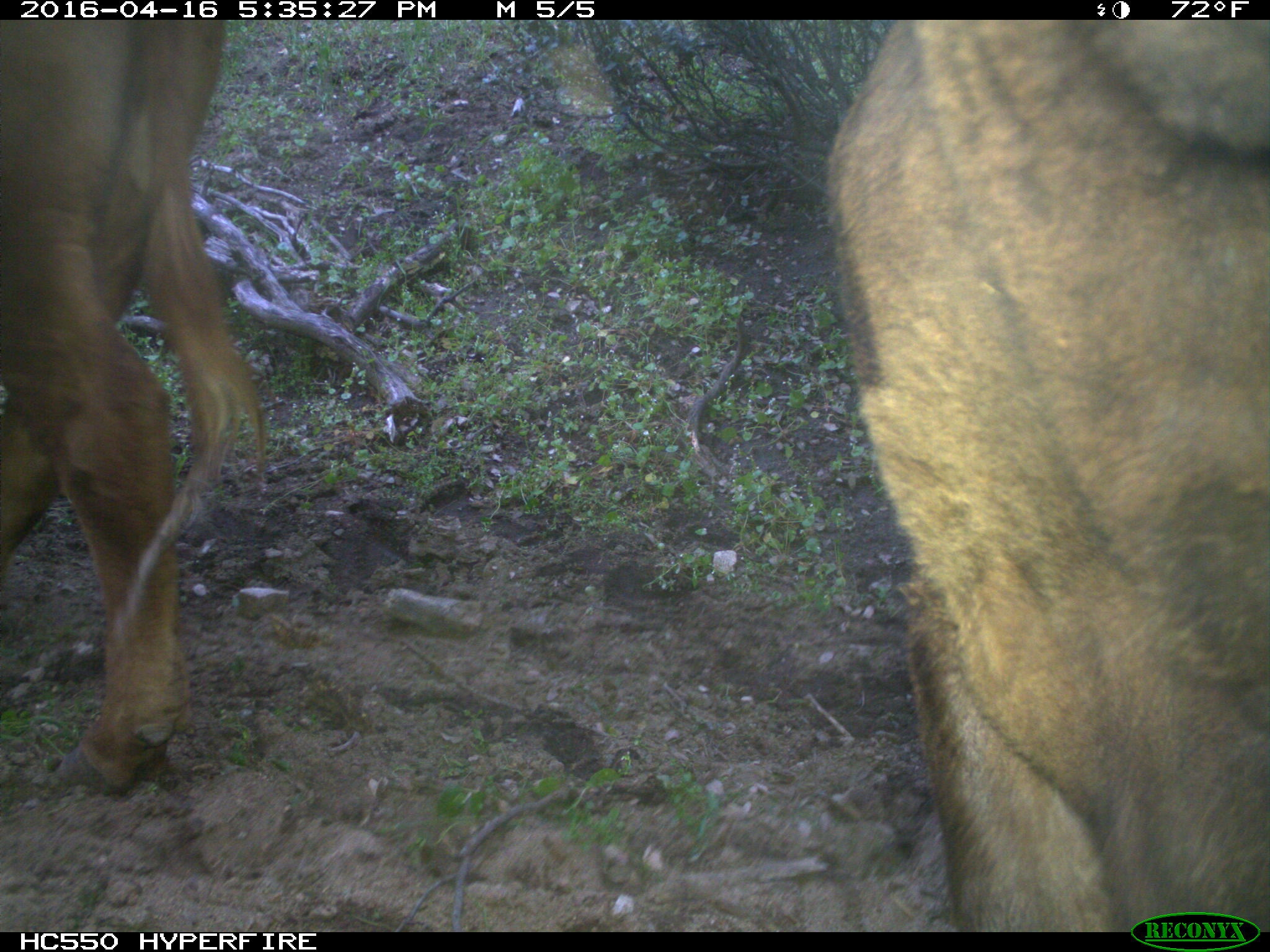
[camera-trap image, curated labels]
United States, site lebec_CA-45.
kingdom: Animalia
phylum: Chordata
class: Mammalia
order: Artiodactyla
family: Bovidae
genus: Bos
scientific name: Bos taurus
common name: domestic cow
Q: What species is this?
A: Bos taurus (domestic cow).